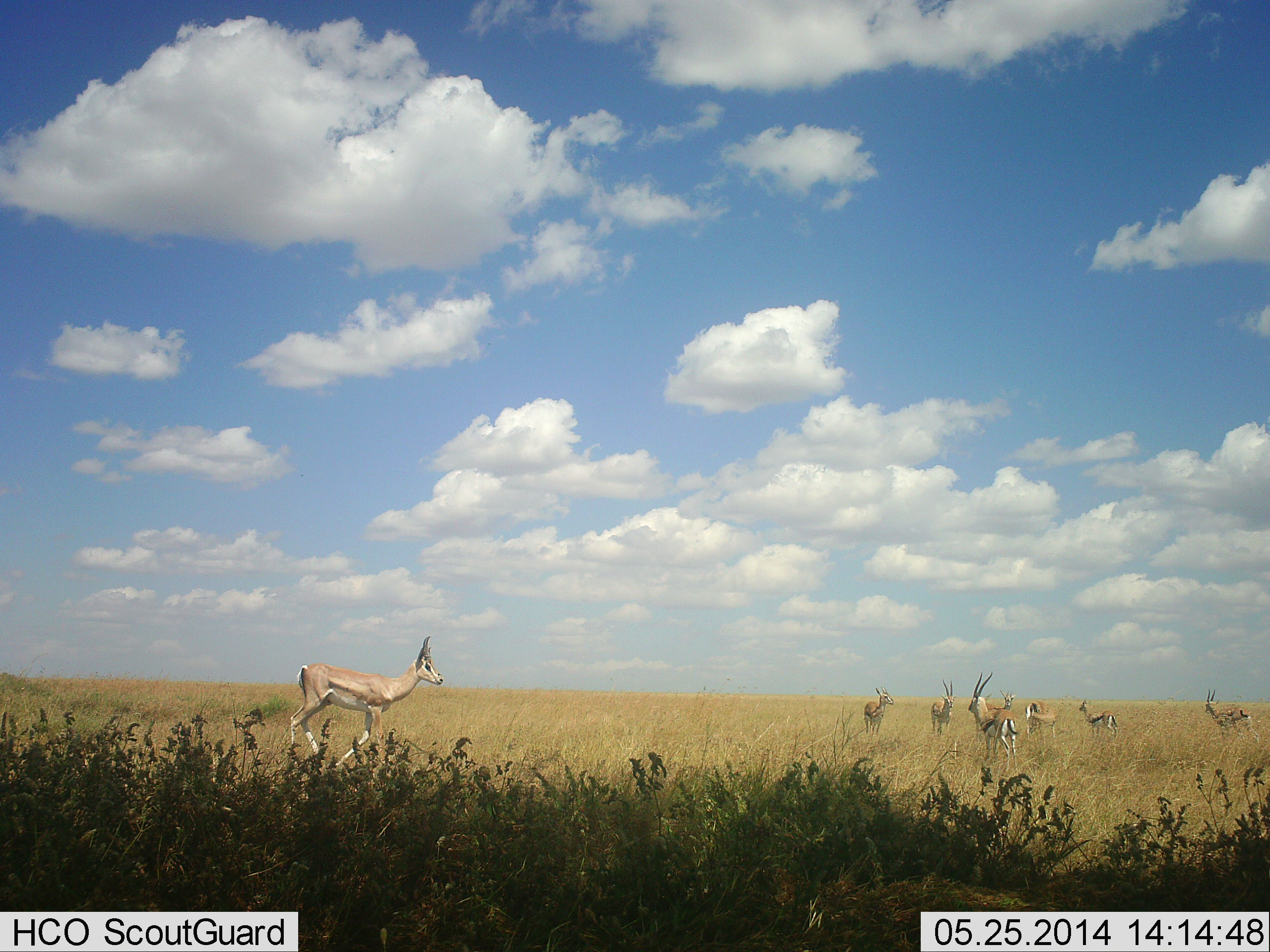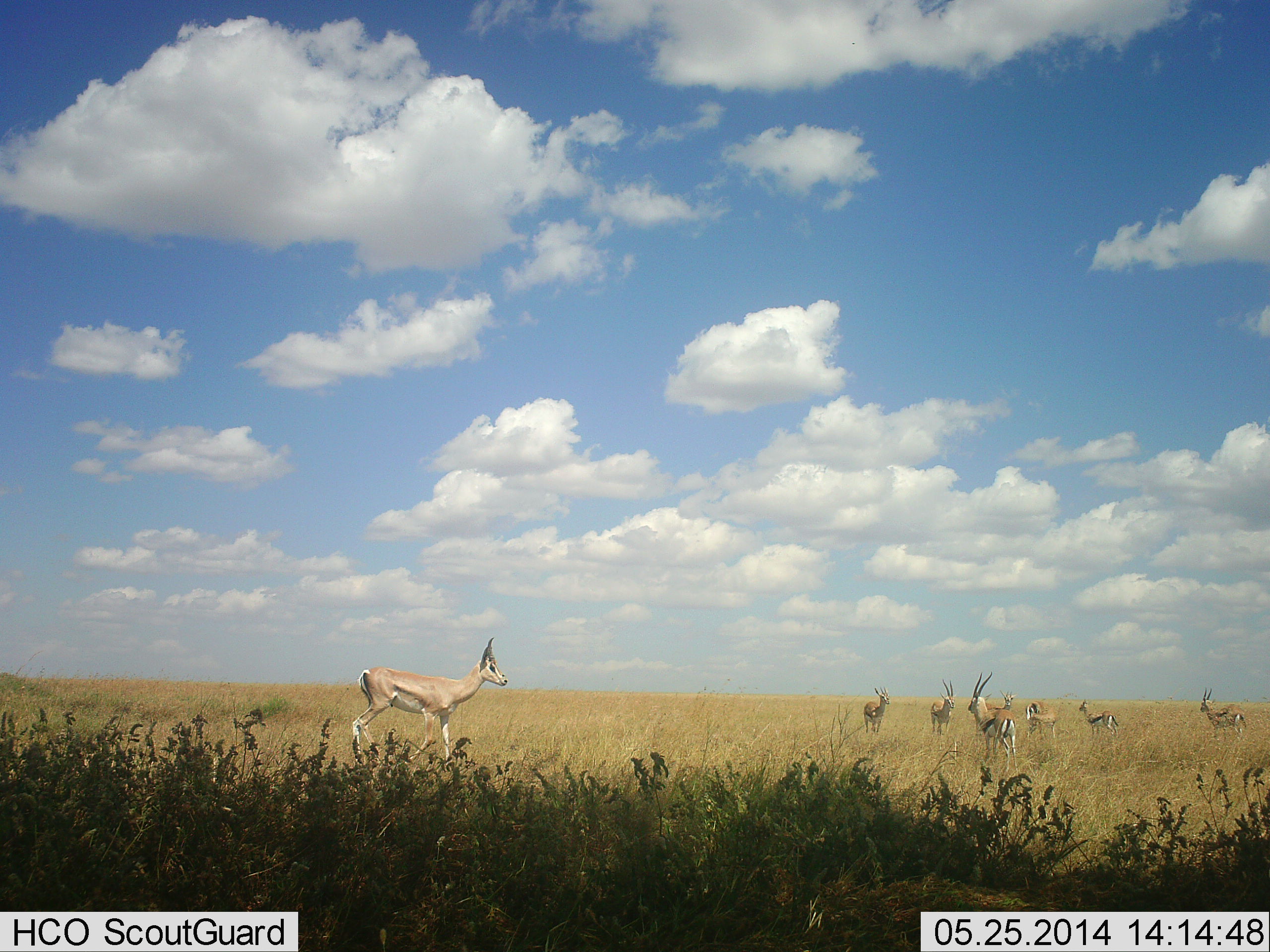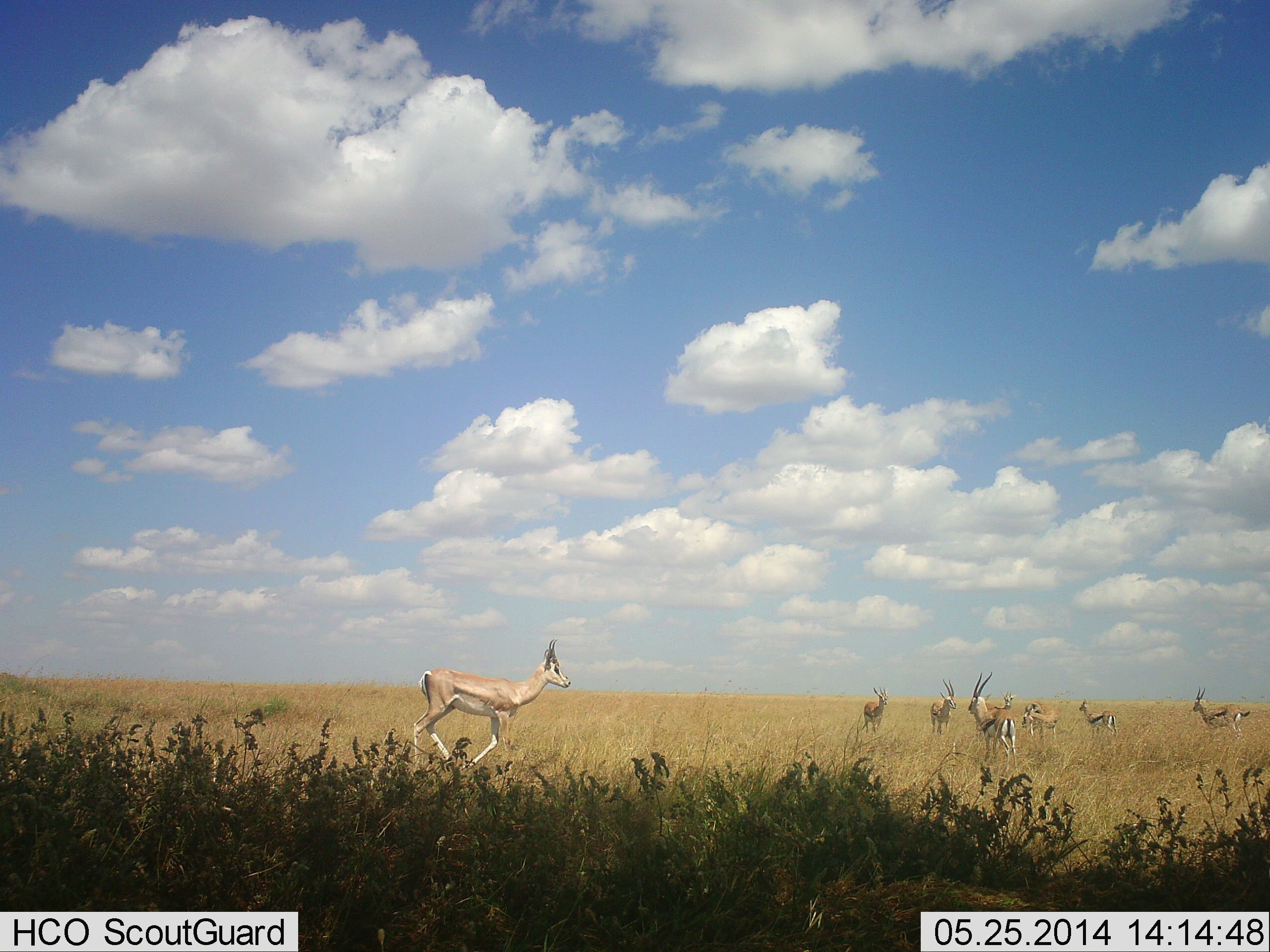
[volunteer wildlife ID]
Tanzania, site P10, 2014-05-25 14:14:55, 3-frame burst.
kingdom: Animalia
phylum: Chordata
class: Mammalia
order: Artiodactyla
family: Bovidae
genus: Eudorcas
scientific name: Eudorcas thomsonii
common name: thomson's gazelle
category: gazellethomsons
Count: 7.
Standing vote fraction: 82%.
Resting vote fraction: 0%.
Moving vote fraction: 35%.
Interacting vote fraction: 6%.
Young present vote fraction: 0%.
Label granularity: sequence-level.